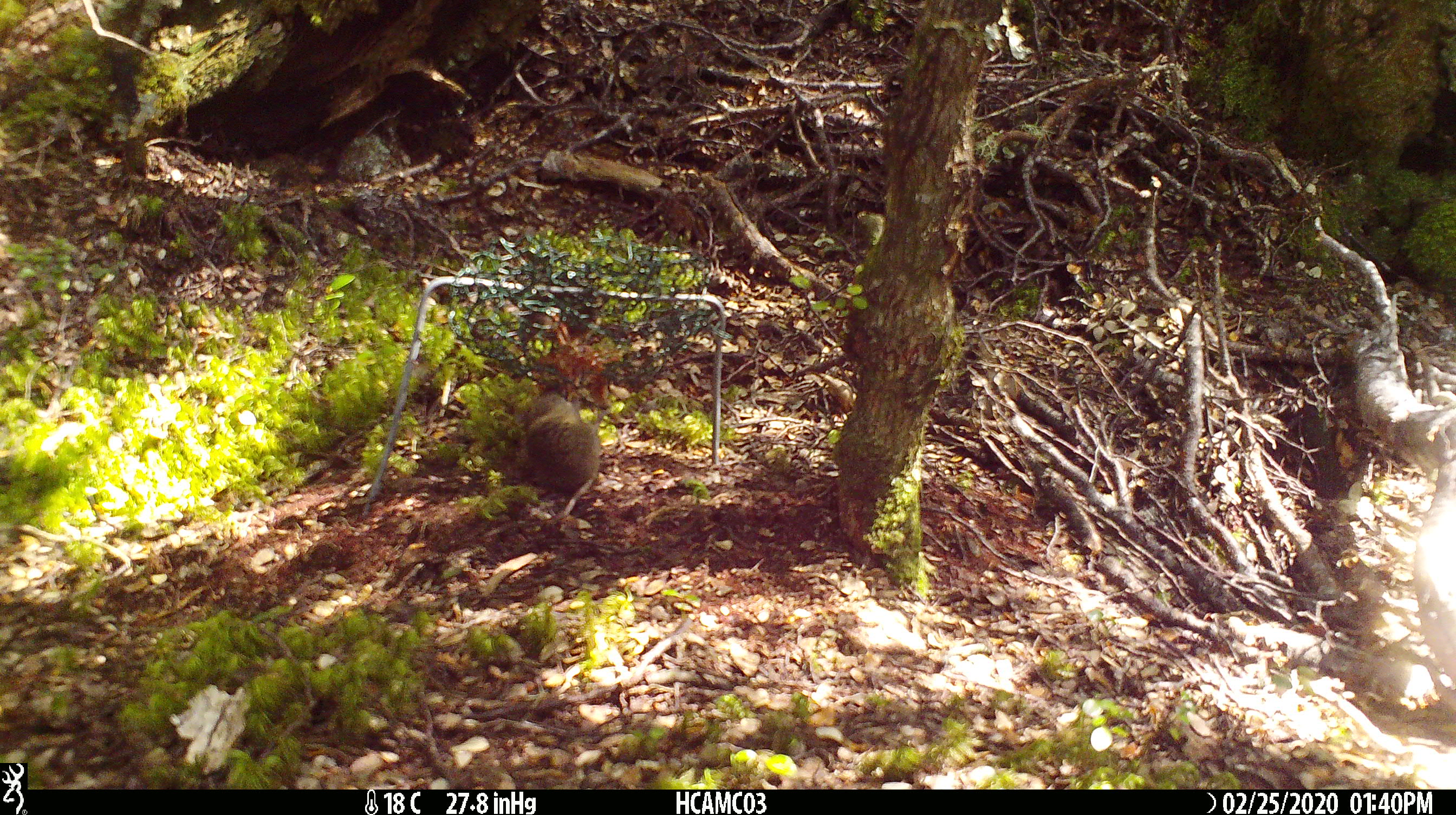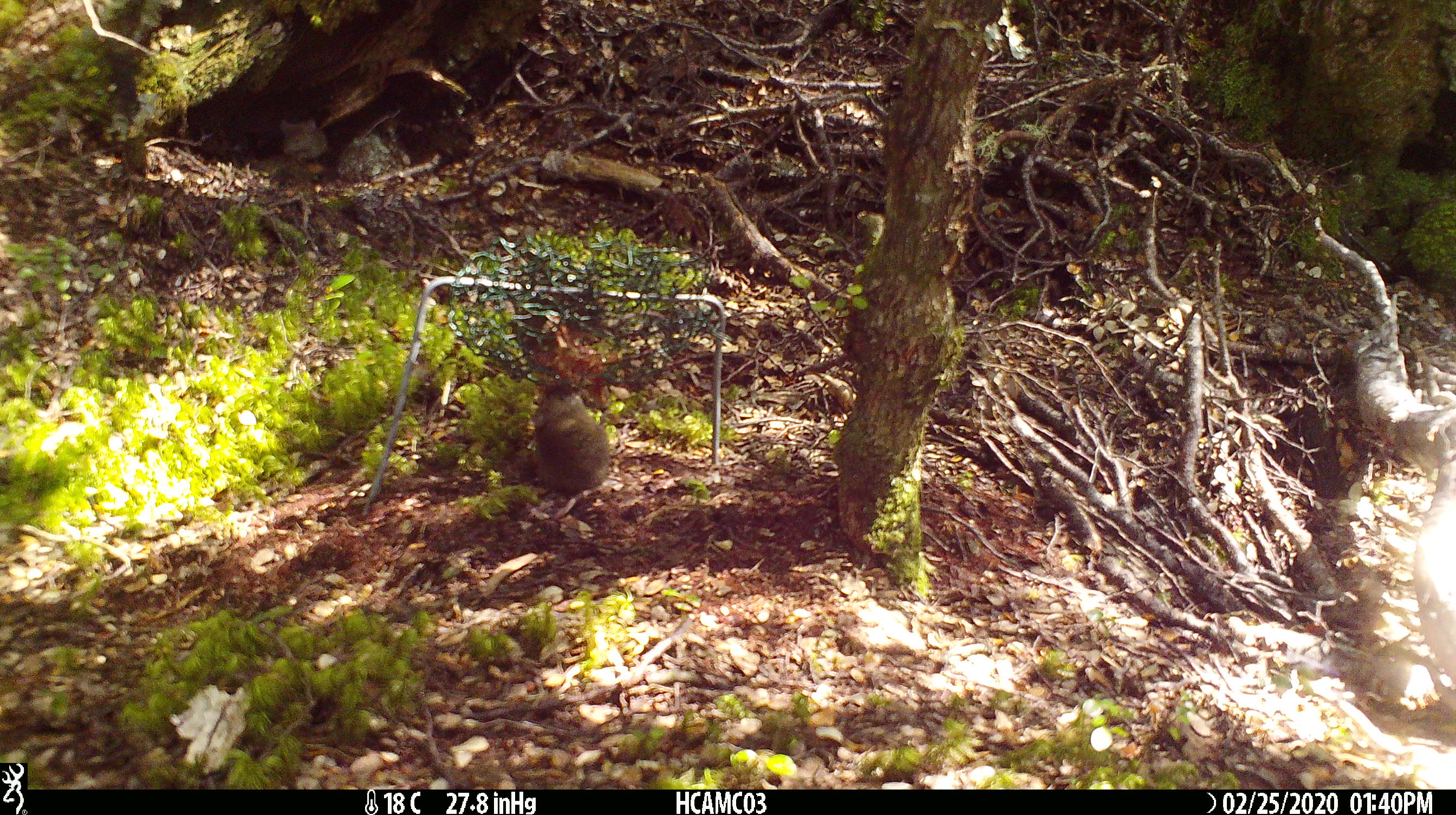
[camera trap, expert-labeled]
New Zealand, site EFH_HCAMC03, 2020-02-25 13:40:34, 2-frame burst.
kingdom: Animalia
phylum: Chordata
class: Mammalia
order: Rodentia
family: Muridae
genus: Mus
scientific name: Mus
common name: mouse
Mouse (Mus).